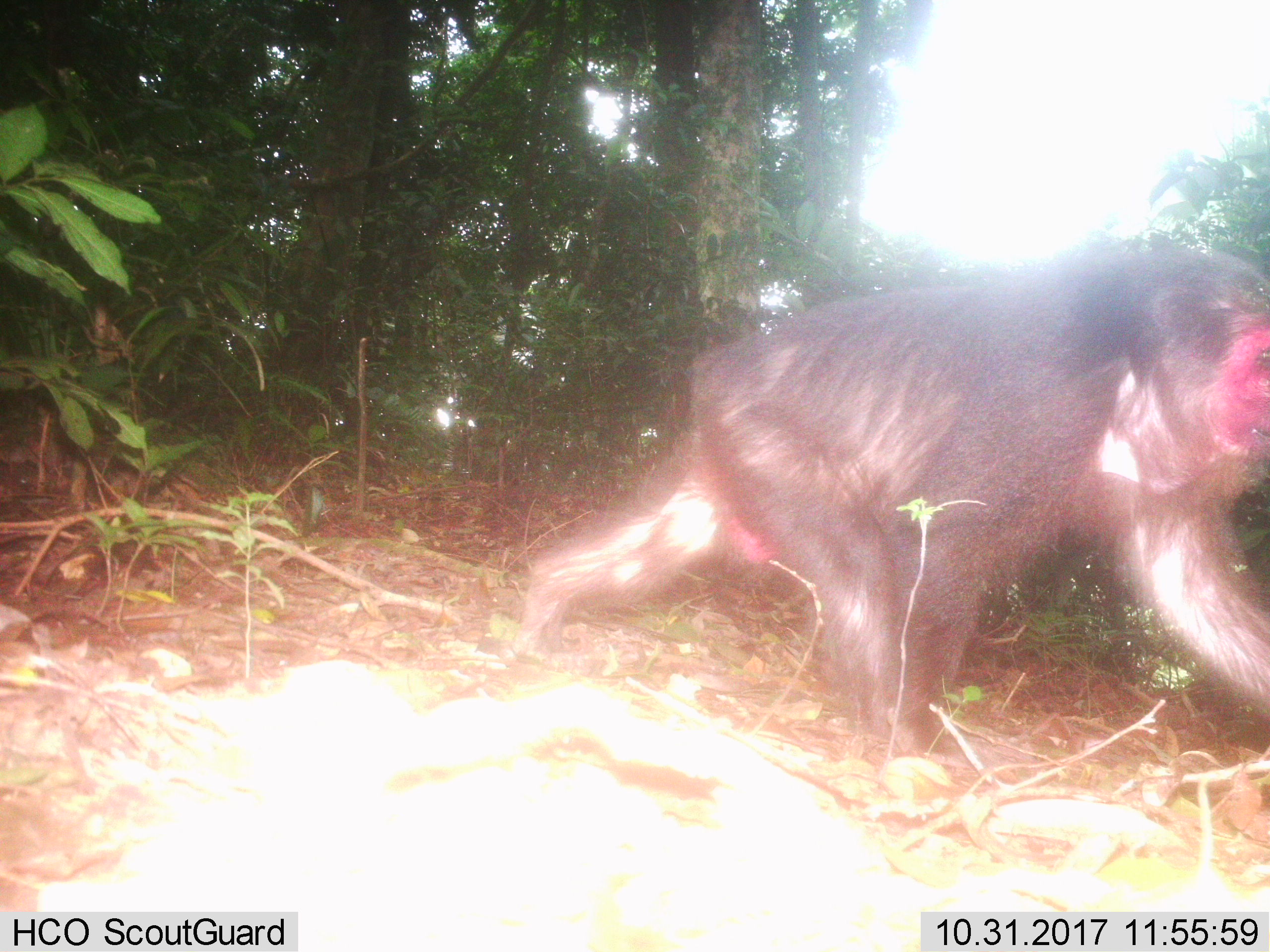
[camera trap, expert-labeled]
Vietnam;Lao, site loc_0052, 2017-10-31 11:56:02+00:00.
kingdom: Animalia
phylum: Chordata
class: Mammalia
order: Primates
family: Cercopithecidae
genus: Macaca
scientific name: Macaca arctoides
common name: stump-tailed macaque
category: stump tailed macaque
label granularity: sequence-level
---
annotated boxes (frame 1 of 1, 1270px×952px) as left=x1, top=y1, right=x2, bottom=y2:
stump tailed macaque: left=509, top=248, right=1270, bottom=773